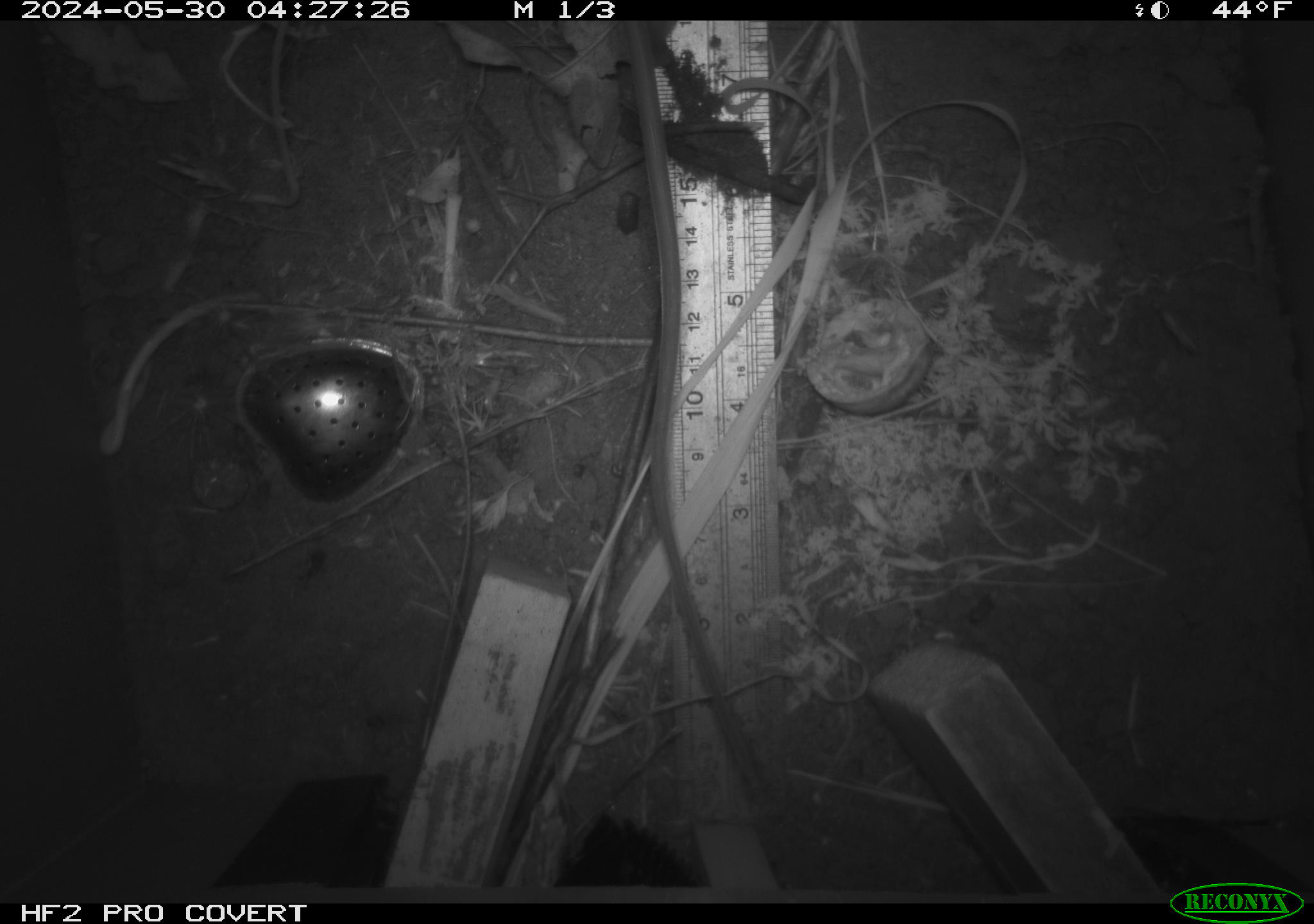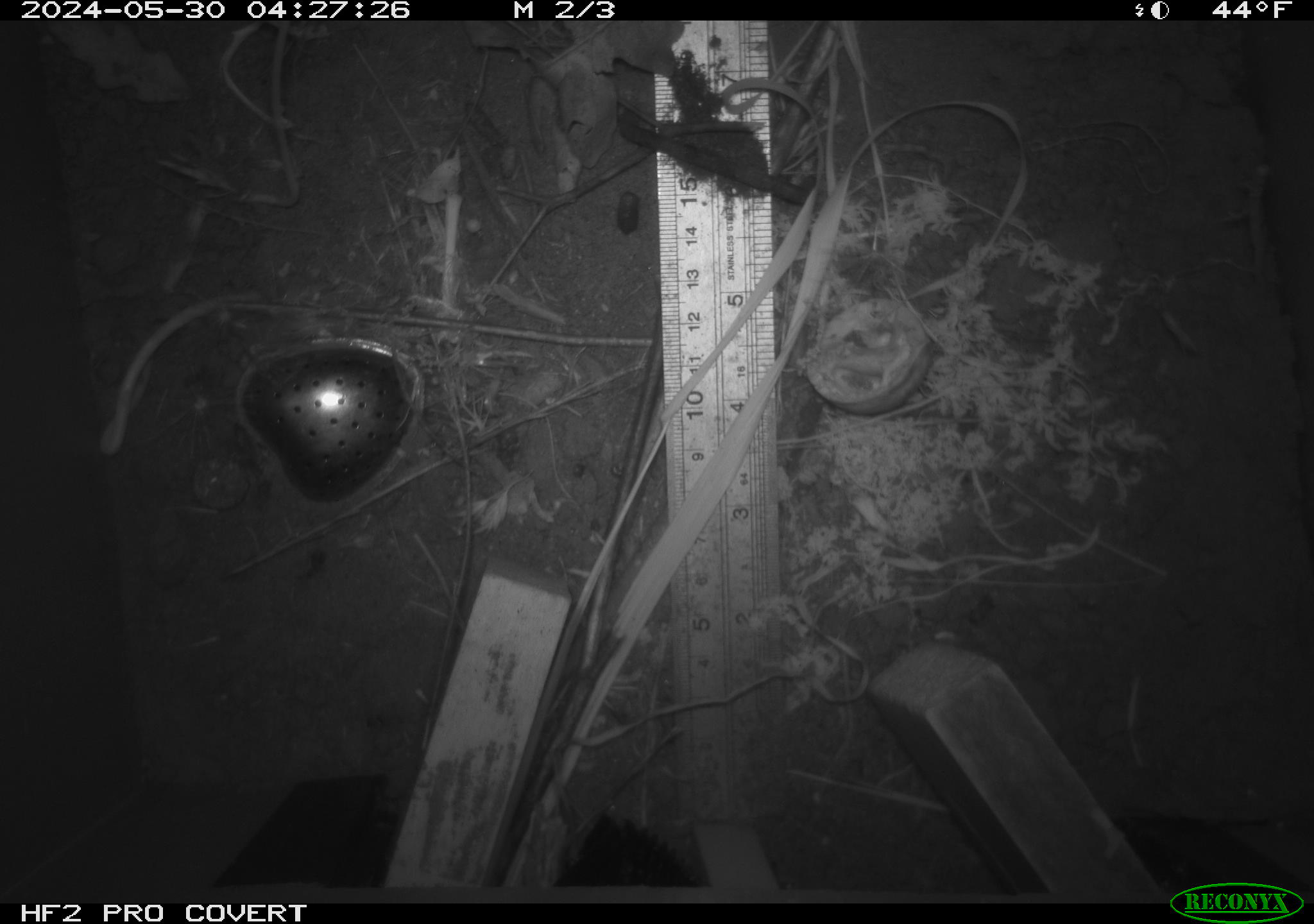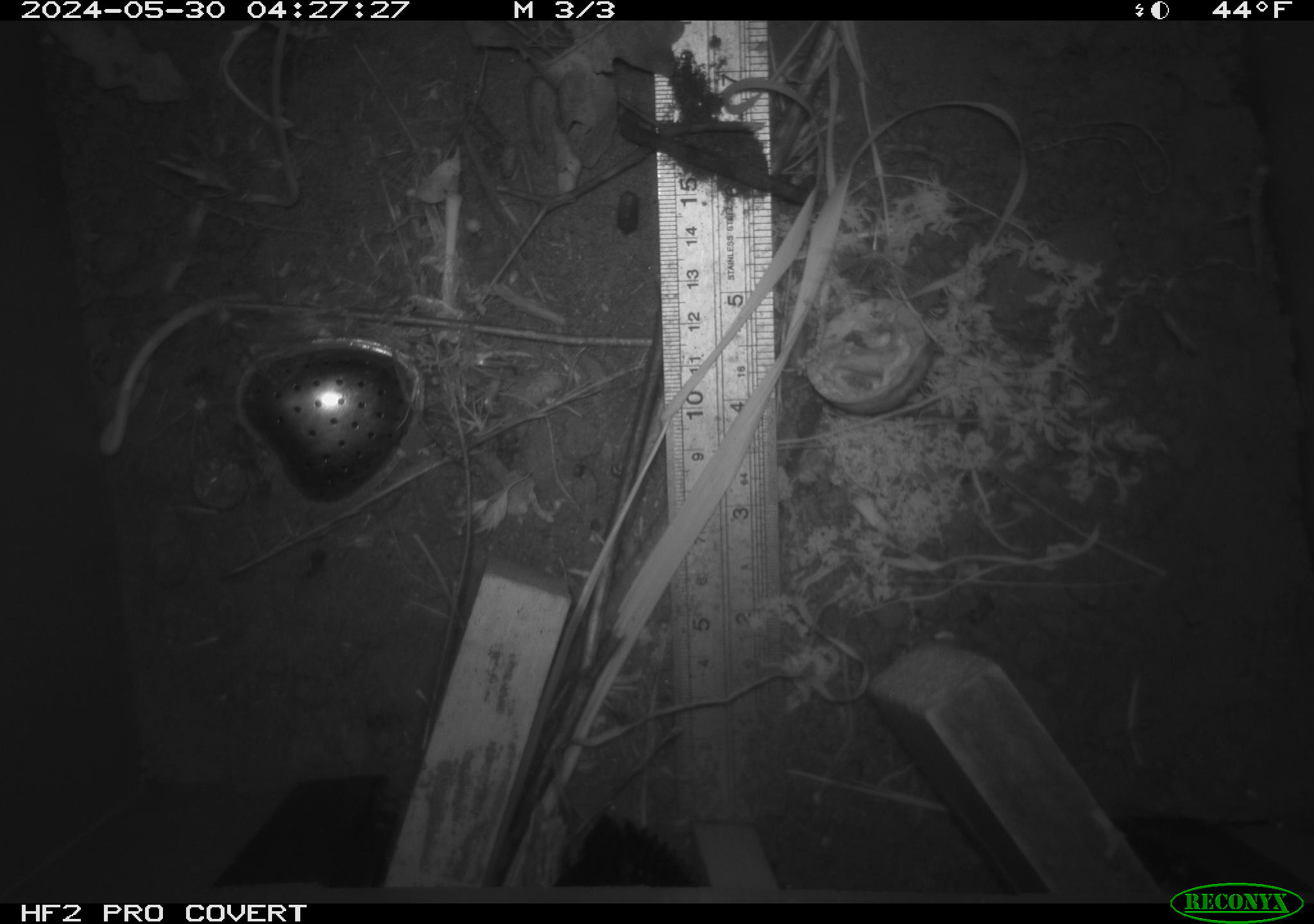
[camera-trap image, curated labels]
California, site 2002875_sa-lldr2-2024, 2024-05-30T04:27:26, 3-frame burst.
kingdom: Animalia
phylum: Chordata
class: Mammalia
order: Rodentia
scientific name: Rodentia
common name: rodent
Rodent (Rodentia).